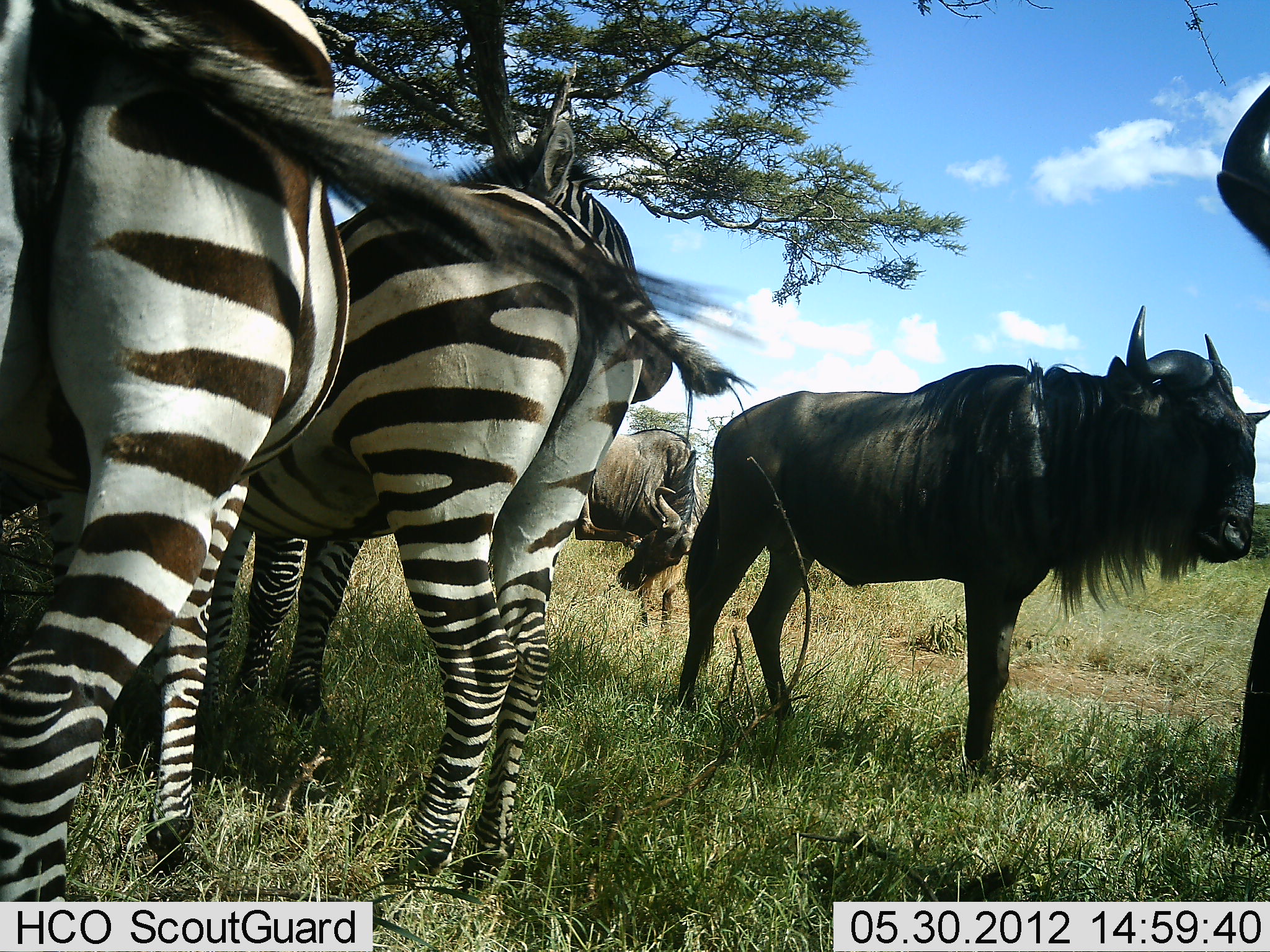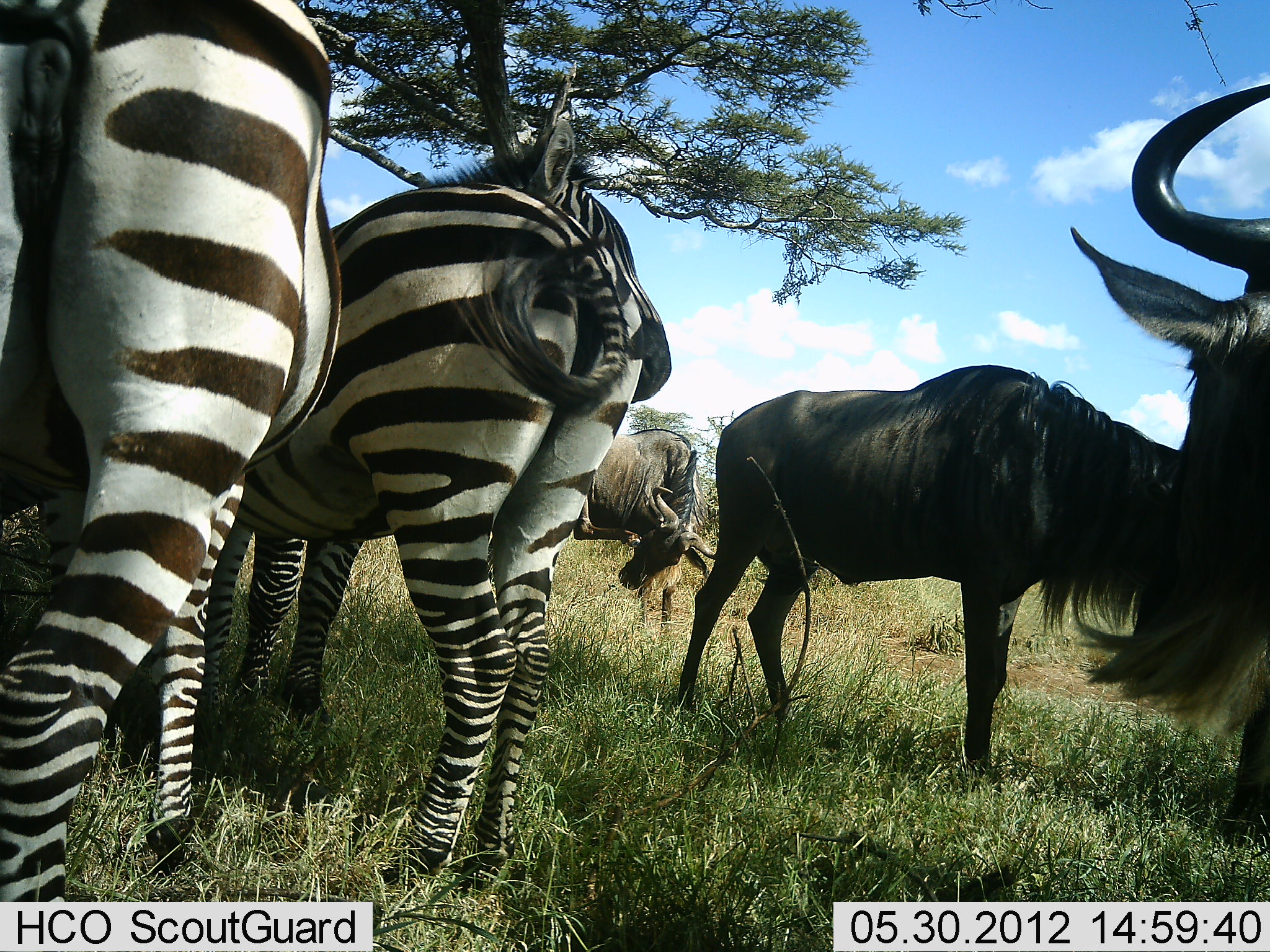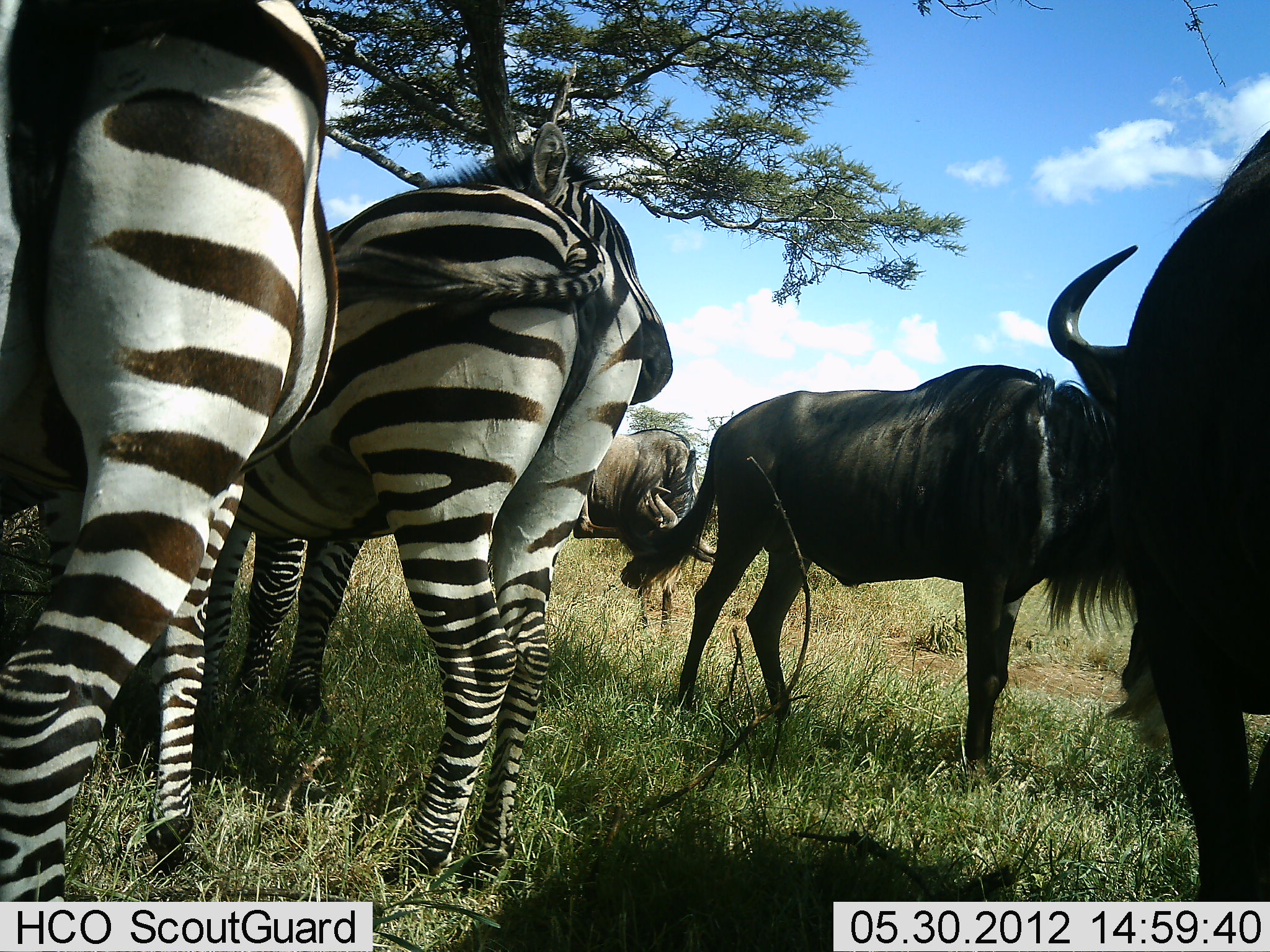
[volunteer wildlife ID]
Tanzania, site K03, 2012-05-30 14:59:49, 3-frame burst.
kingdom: Animalia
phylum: Chordata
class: Mammalia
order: Artiodactyla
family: Bovidae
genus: Connochaetes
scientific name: Connochaetes taurinus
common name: blue wildebeest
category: wildebeest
Wildebeest (blue wildebeest) (Connochaetes taurinus), count 3. Behavior (volunteer vote fractions): standing 90%, resting 0%, moving 10%, interacting 0%. Young present (vote fraction): 0%. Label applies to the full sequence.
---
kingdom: Animalia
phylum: Chordata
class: Mammalia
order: Perissodactyla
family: Equidae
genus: Equus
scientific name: Equus quagga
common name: plains zebra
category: zebra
Zebra (plains zebra) (Equus quagga), count 2. Behavior (volunteer vote fractions): standing 75%, resting 0%, moving 0%, interacting 0%. Young present (vote fraction): 0%. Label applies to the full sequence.